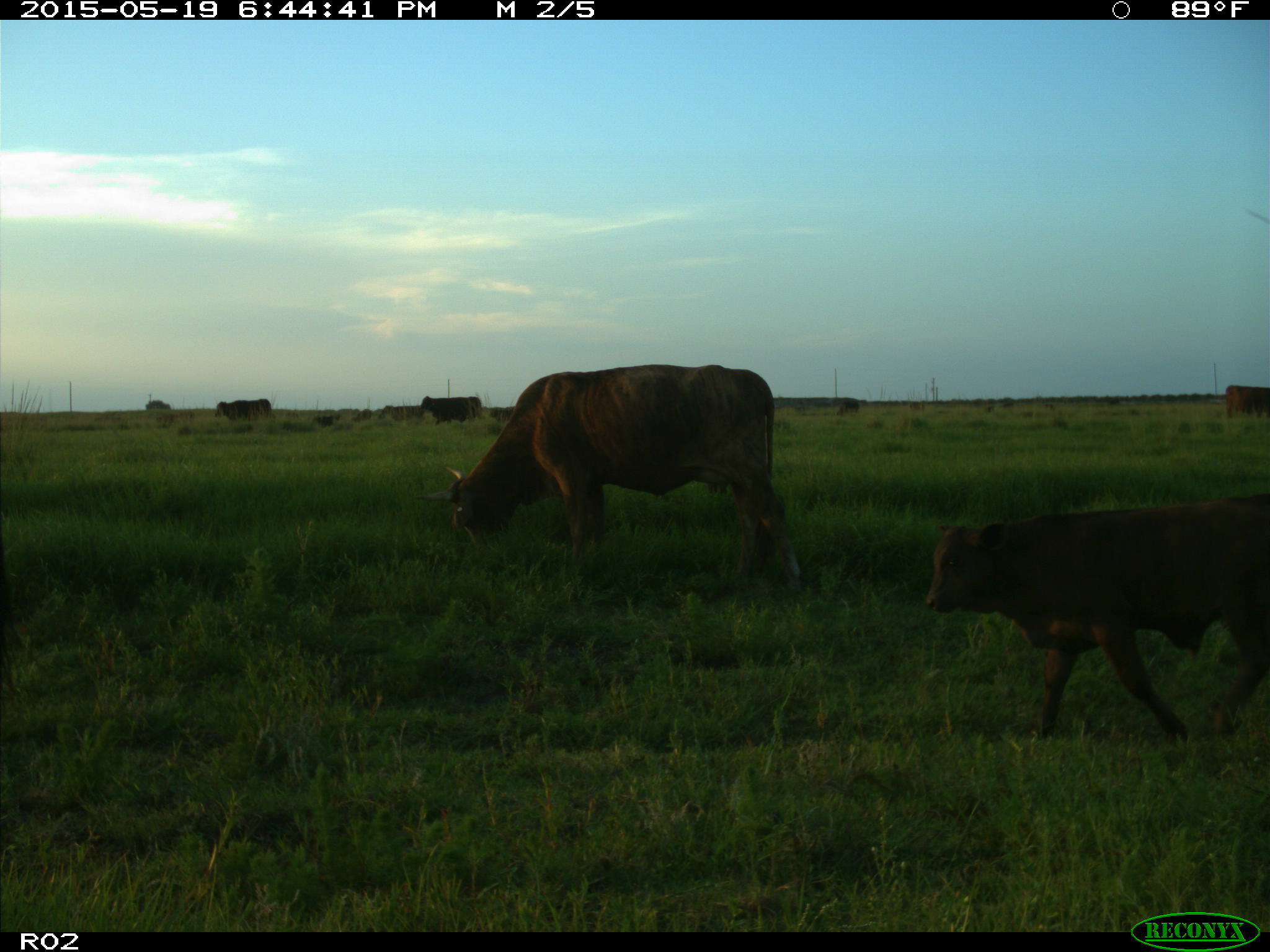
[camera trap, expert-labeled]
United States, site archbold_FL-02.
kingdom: Animalia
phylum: Chordata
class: Mammalia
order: Artiodactyla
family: Bovidae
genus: Bos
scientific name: Bos taurus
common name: domestic cow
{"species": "Bos taurus (domestic cow)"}